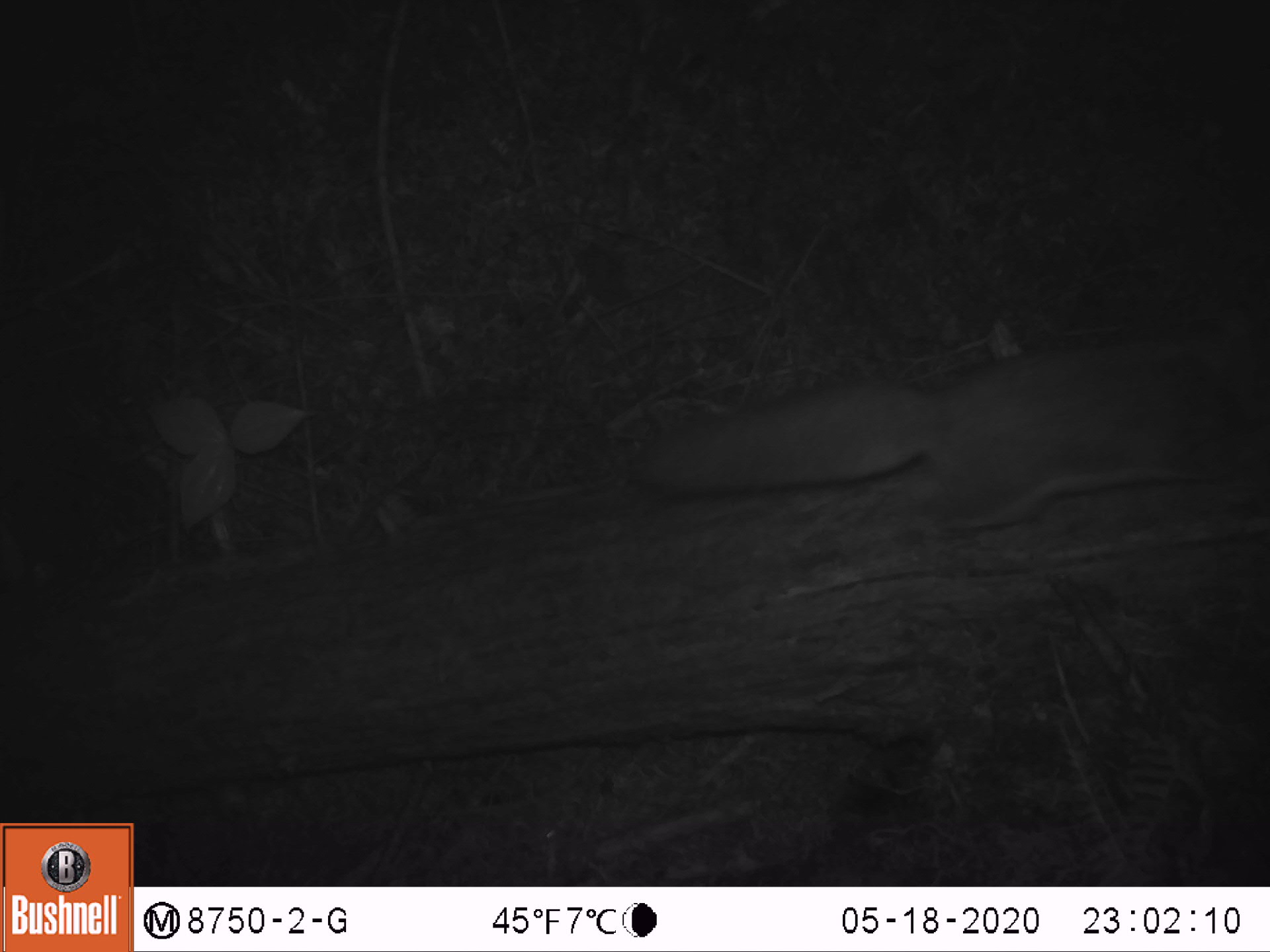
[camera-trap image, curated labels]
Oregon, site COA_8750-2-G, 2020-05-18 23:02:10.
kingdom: Animalia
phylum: Chordata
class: Mammalia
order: Rodentia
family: Sciuridae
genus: Glaucomys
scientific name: Glaucomys oregonensis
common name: humboldt's flying squirrel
Humboldt's flying squirrel (Glaucomys oregonensis).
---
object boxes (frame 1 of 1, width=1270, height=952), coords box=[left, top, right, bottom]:
humboldt's flying squirrel: box=[613, 313, 1255, 547]